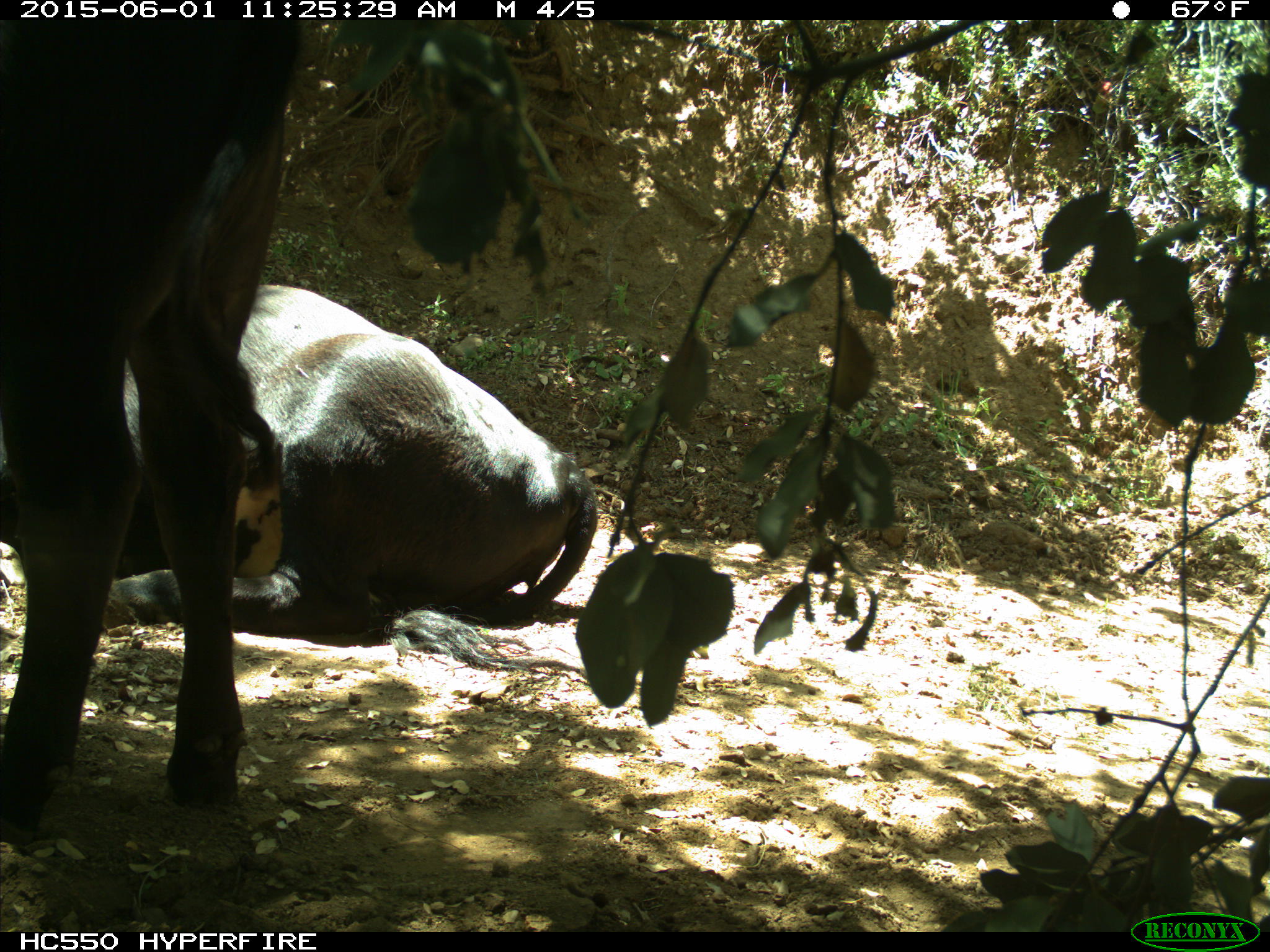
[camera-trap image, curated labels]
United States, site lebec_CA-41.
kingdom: Animalia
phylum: Chordata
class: Mammalia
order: Artiodactyla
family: Bovidae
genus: Bos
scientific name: Bos taurus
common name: domestic cow